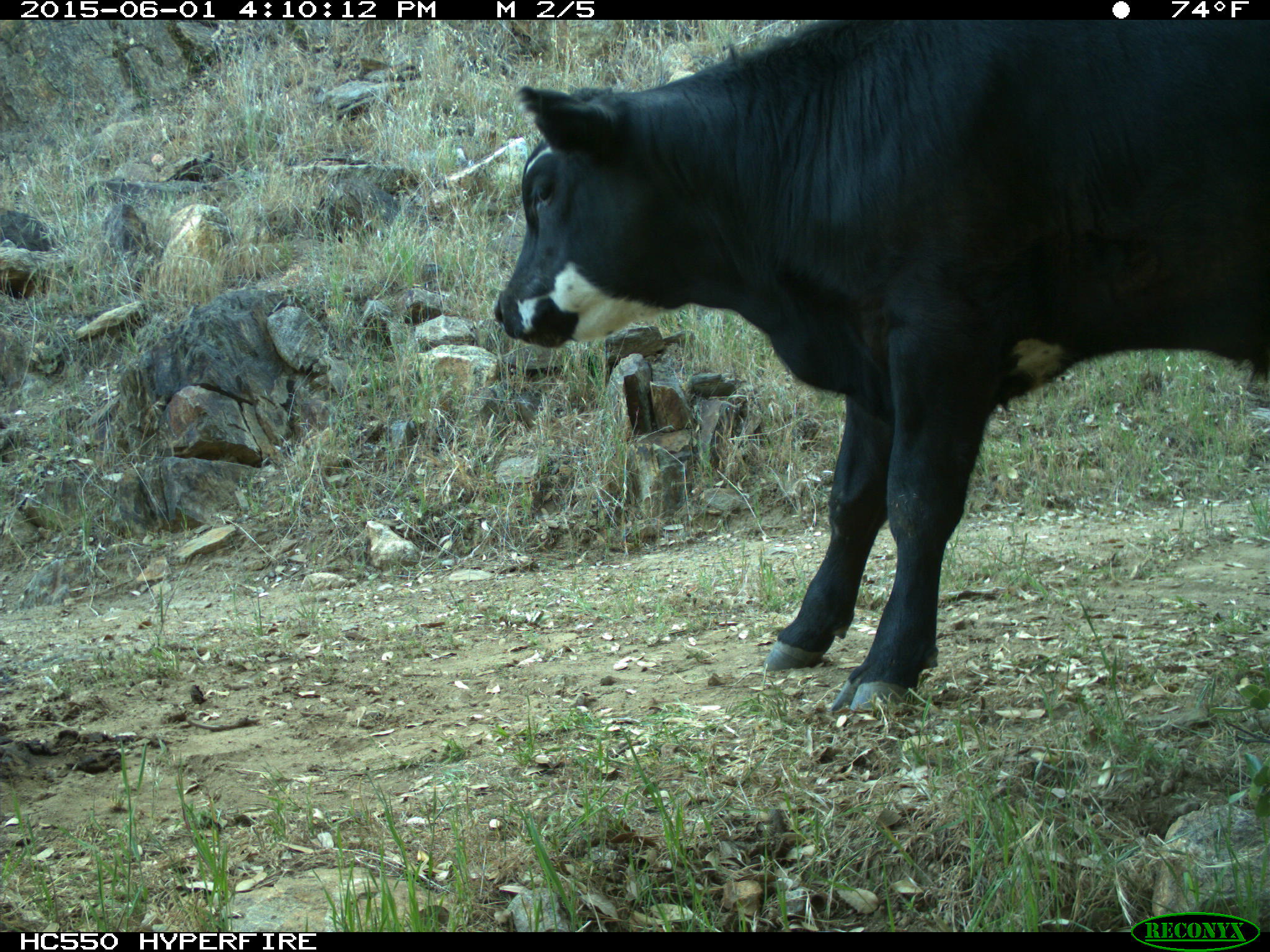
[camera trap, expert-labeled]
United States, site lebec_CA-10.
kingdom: Animalia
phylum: Chordata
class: Mammalia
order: Artiodactyla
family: Bovidae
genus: Bos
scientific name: Bos taurus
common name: domestic cow